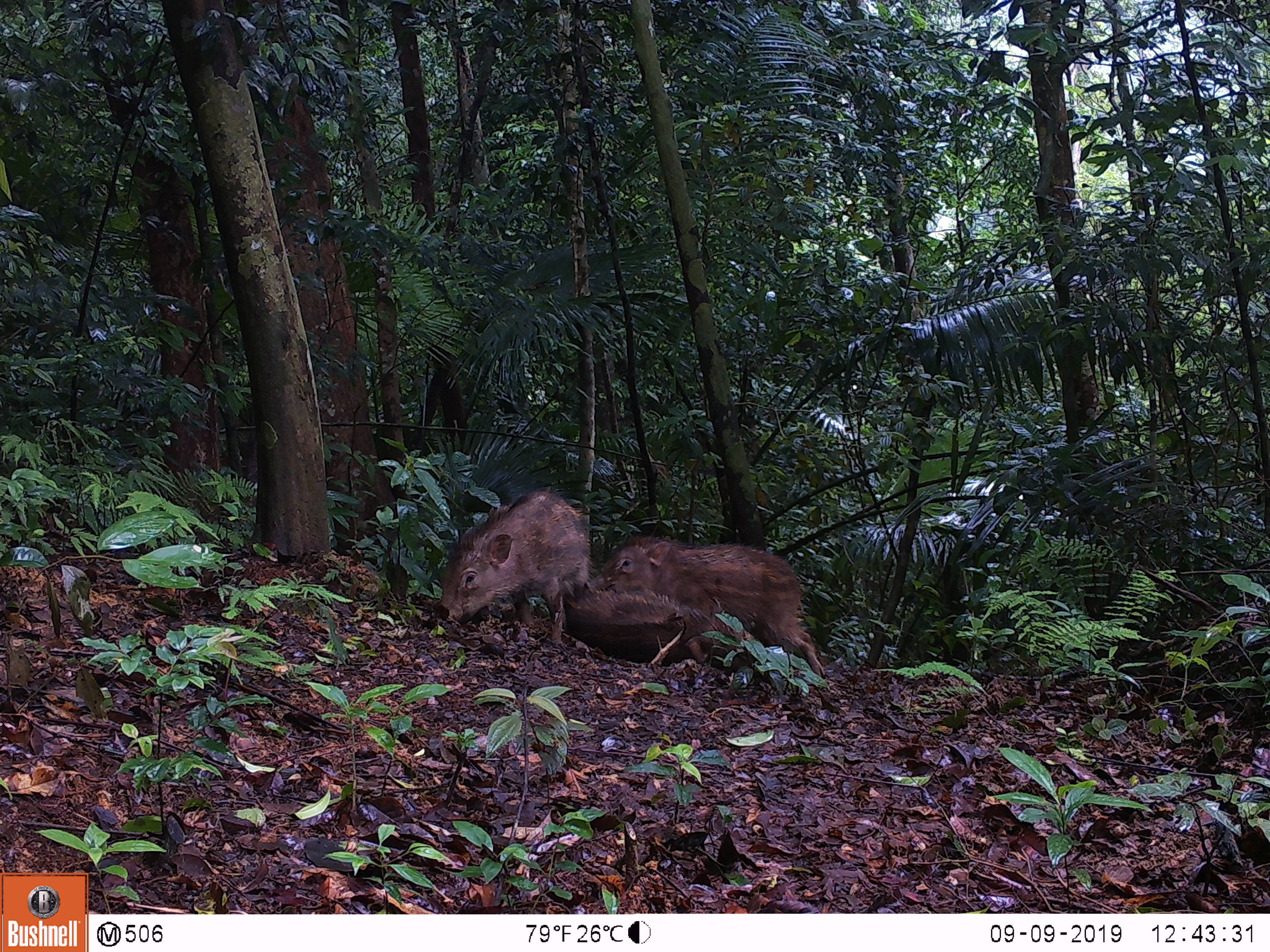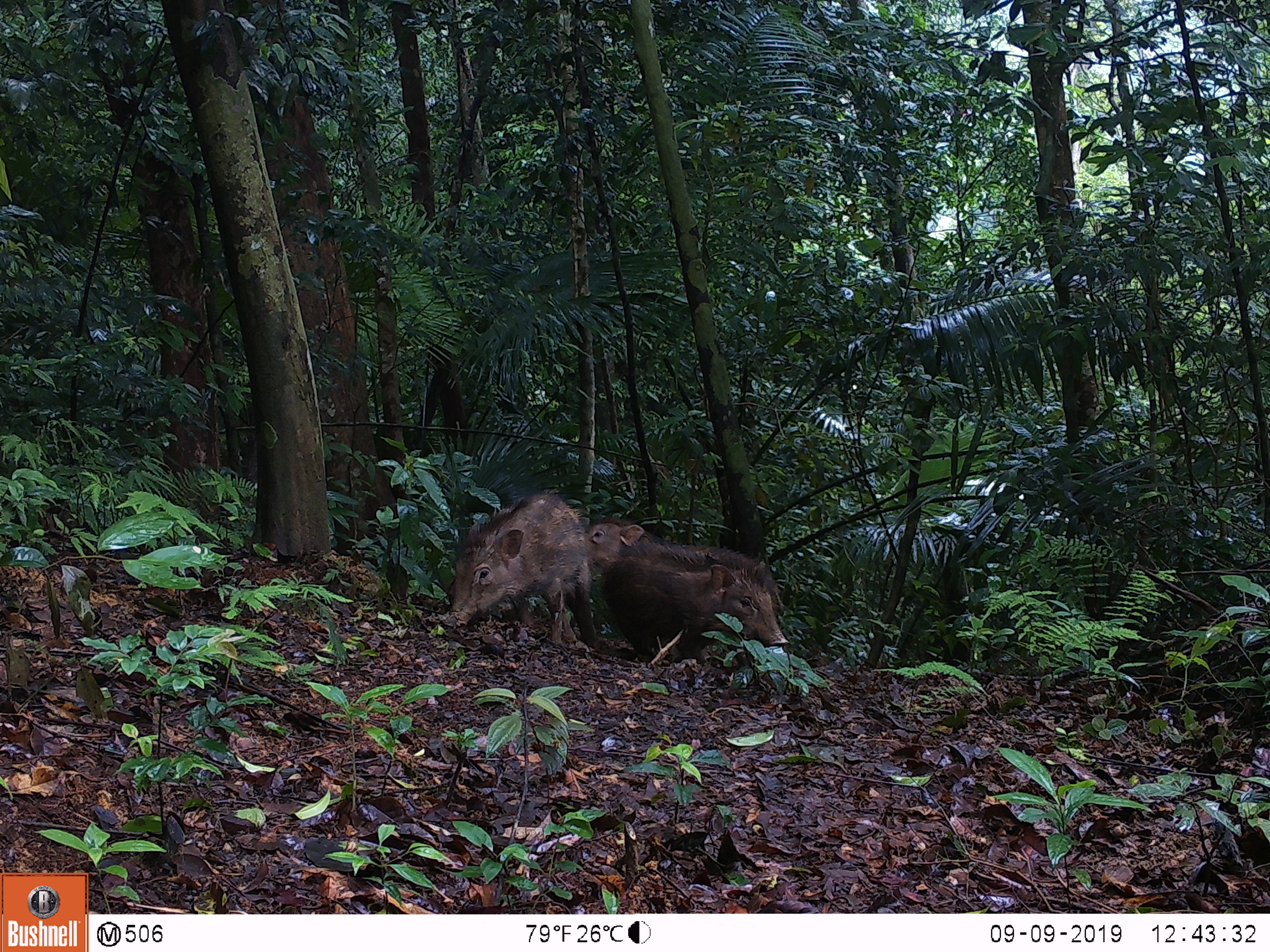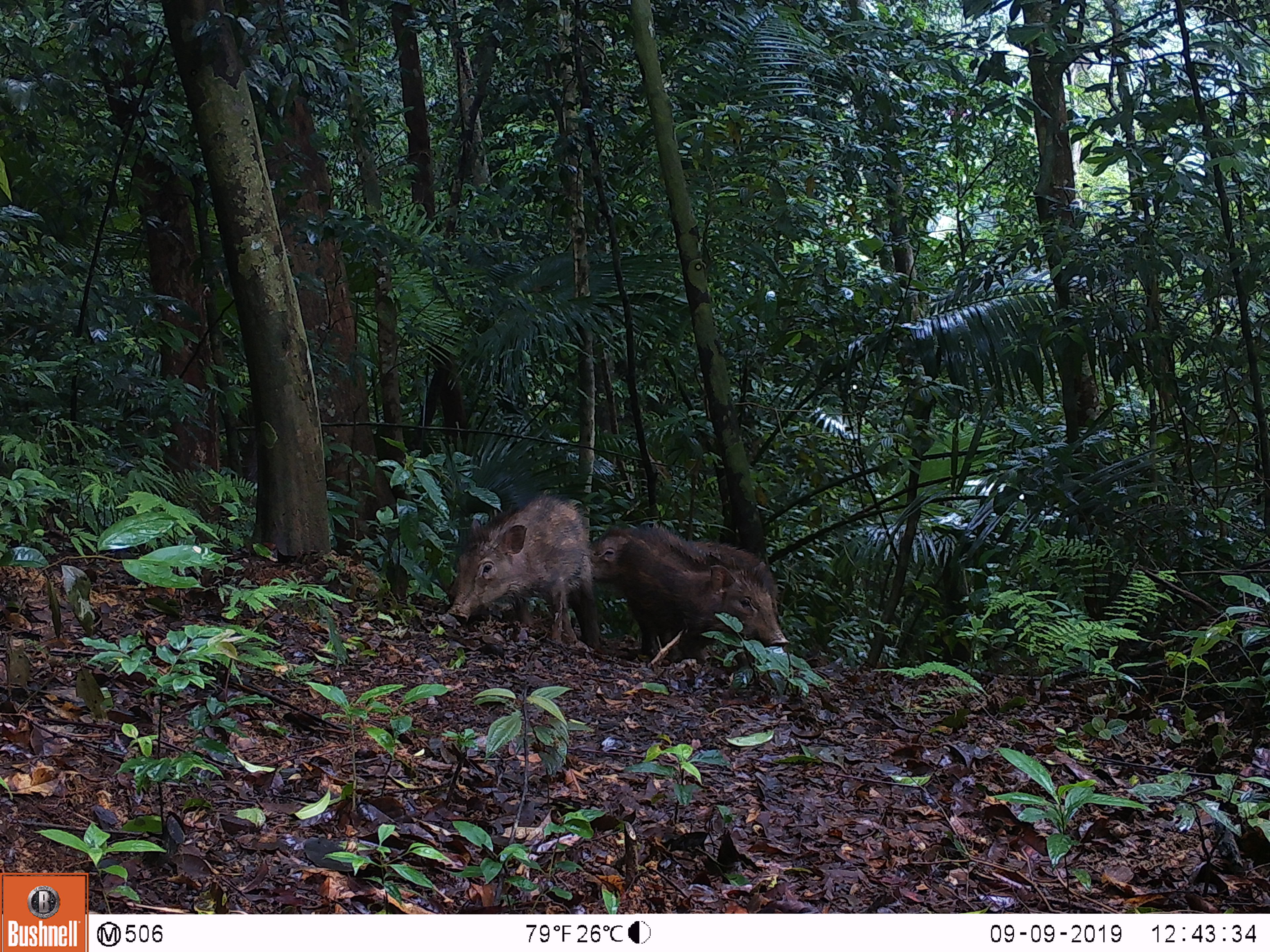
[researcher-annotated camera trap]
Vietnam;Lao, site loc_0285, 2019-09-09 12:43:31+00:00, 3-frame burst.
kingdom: Animalia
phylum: Chordata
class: Mammalia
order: Artiodactyla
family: Suidae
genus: Sus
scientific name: Sus scrofa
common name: eurasian wild pig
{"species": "eurasian wild pig (Sus scrofa)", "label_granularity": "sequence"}